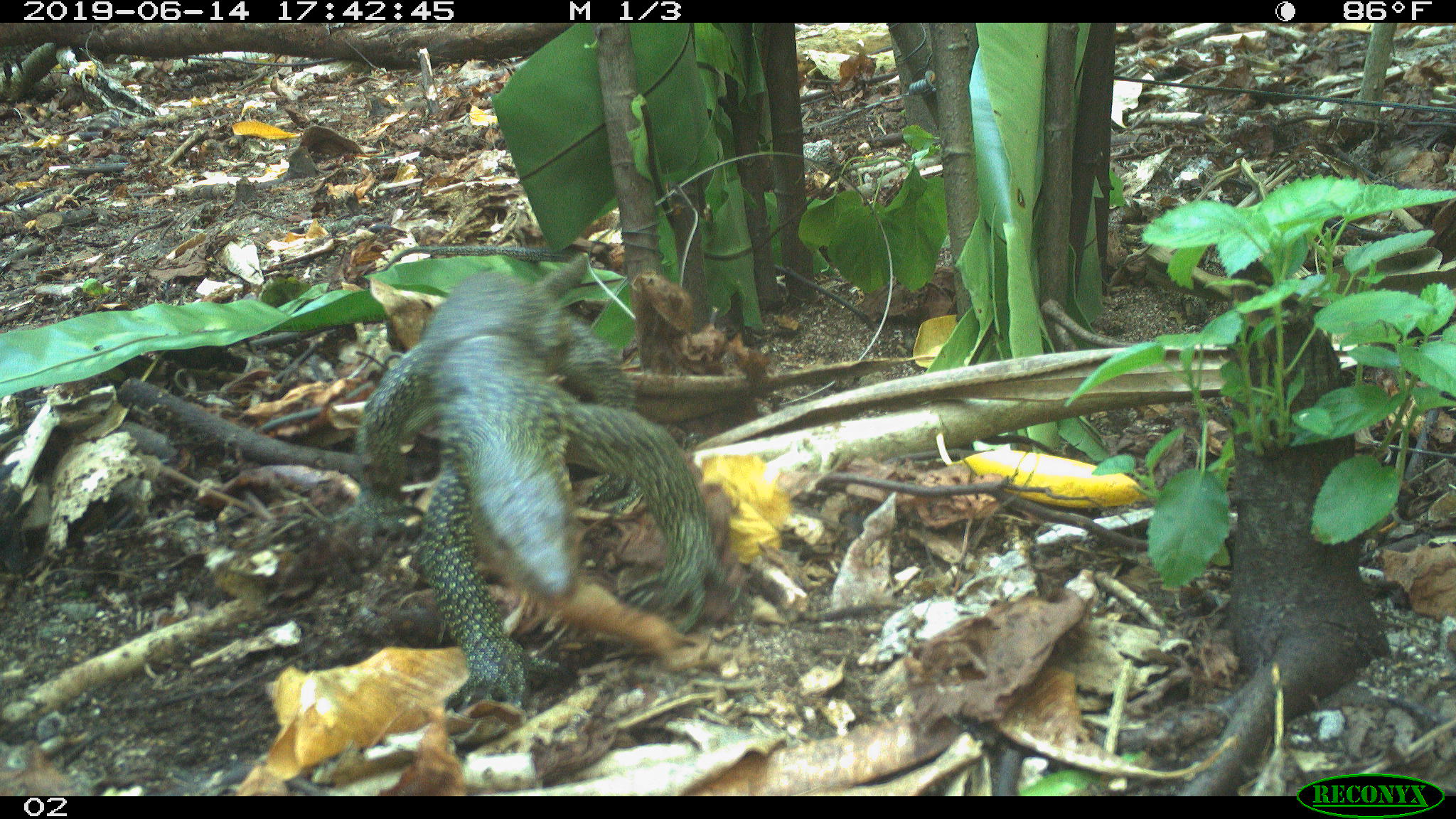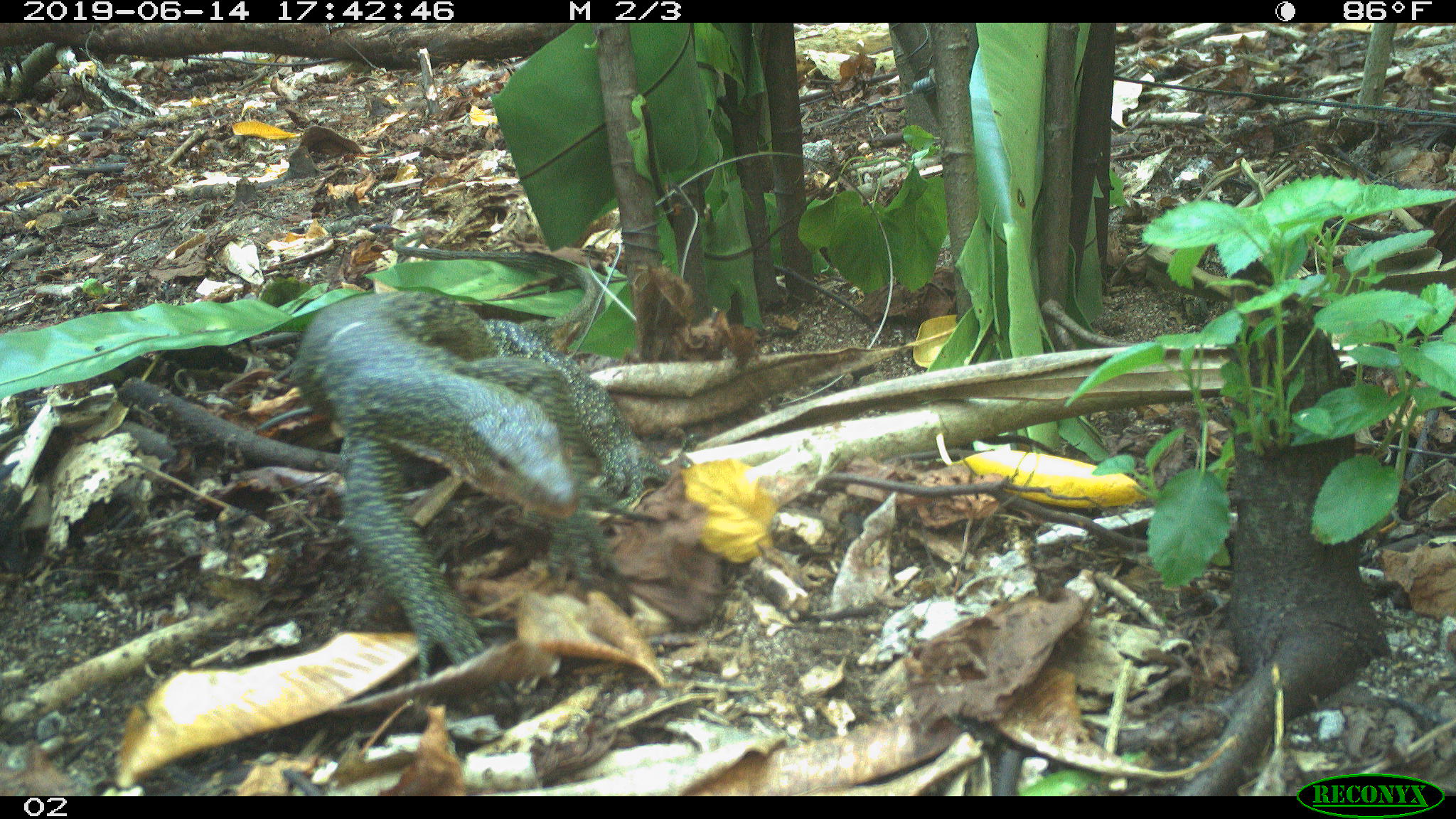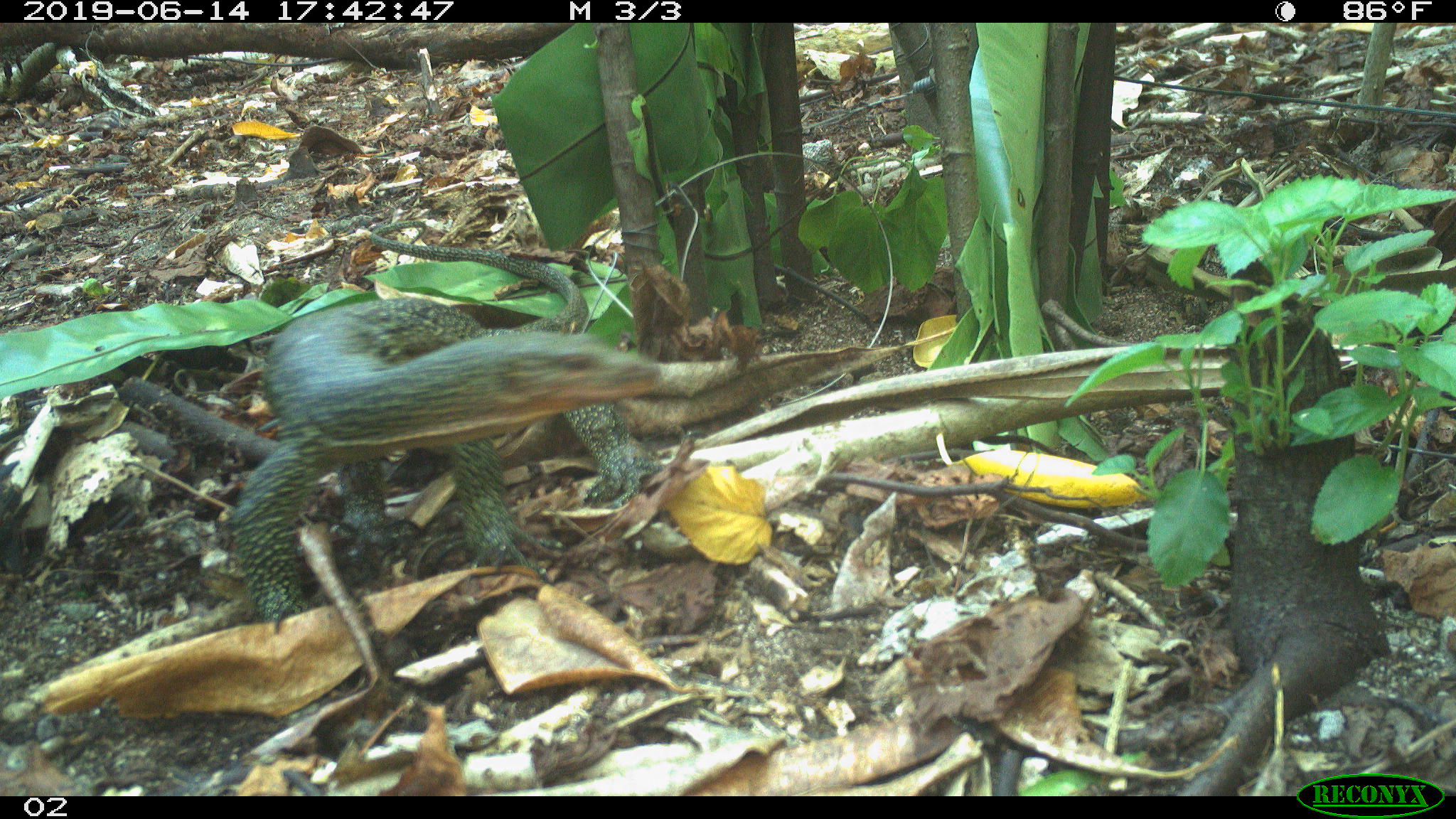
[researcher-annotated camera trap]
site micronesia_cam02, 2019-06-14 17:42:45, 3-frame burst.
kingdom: Animalia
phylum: Chordata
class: Reptilia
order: Squamata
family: Varanidae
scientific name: Varanidae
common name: monitor lizard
Monitor lizard (Varanidae).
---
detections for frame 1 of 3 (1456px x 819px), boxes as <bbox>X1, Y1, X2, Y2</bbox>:
monitor lizard: <bbox>335, 256, 744, 722</bbox>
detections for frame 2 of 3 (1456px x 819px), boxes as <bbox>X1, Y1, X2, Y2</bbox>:
monitor lizard: <bbox>322, 233, 695, 694</bbox>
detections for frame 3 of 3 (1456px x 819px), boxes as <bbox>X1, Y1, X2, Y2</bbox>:
monitor lizard: <bbox>208, 218, 680, 606</bbox>